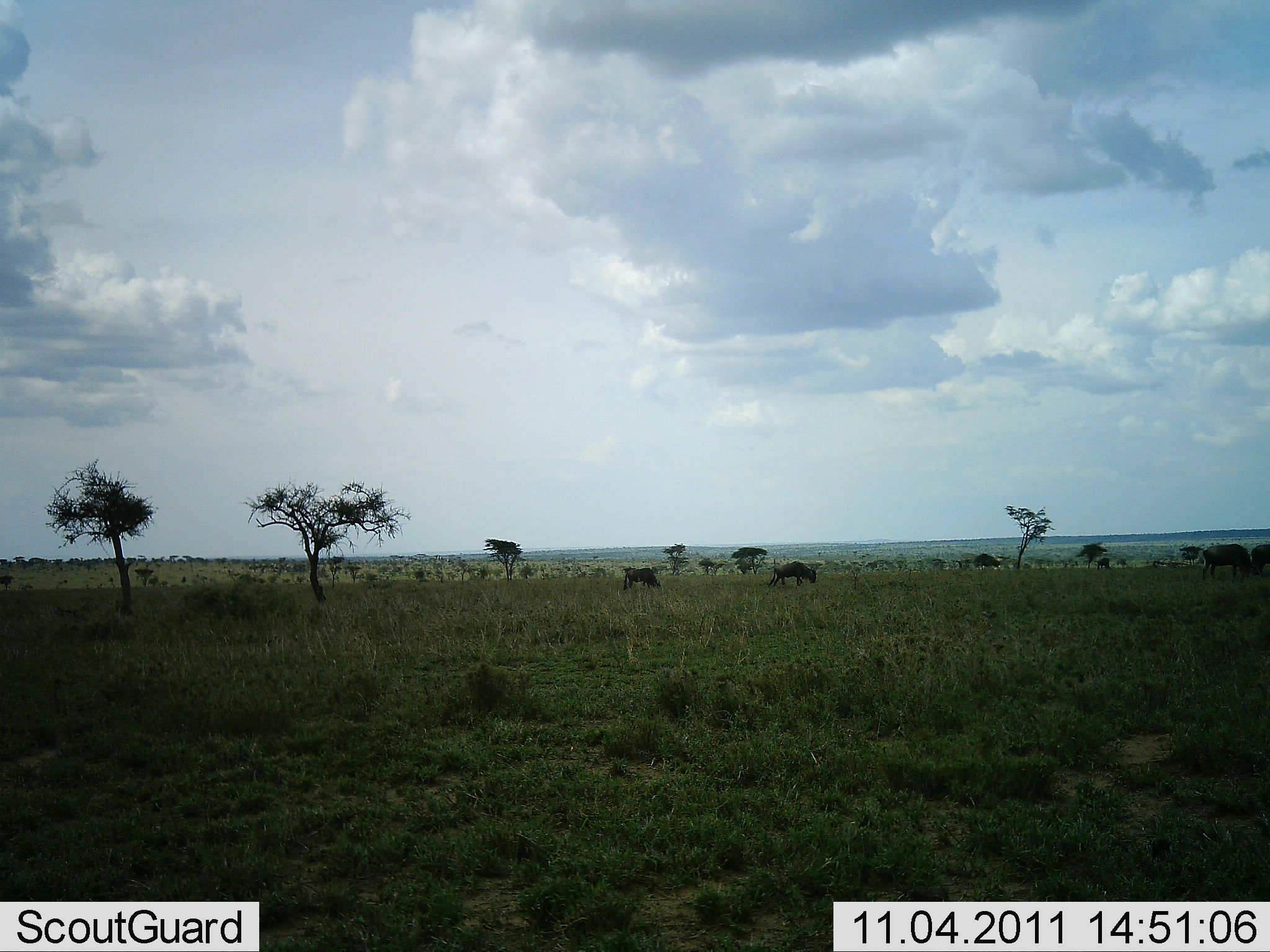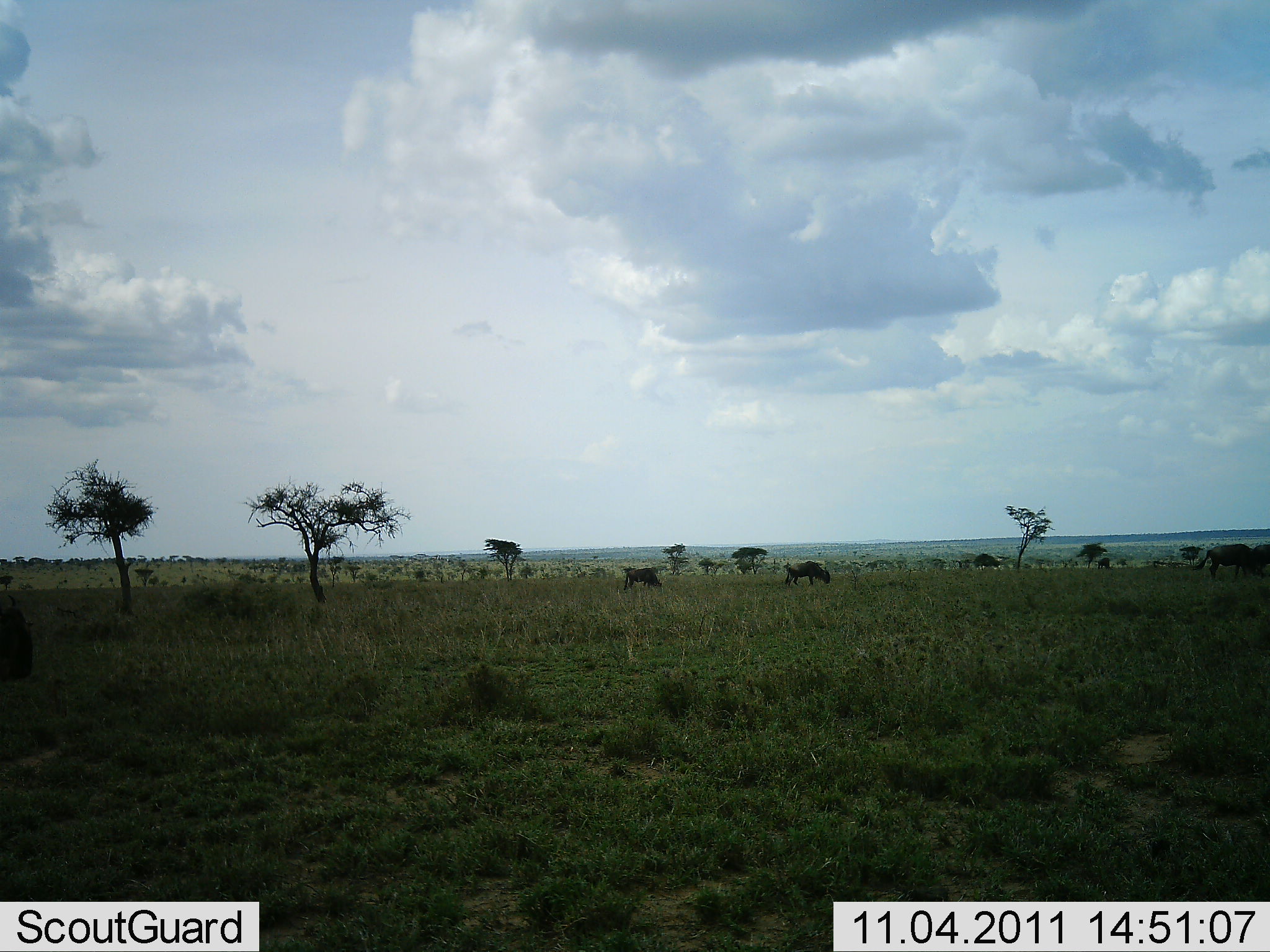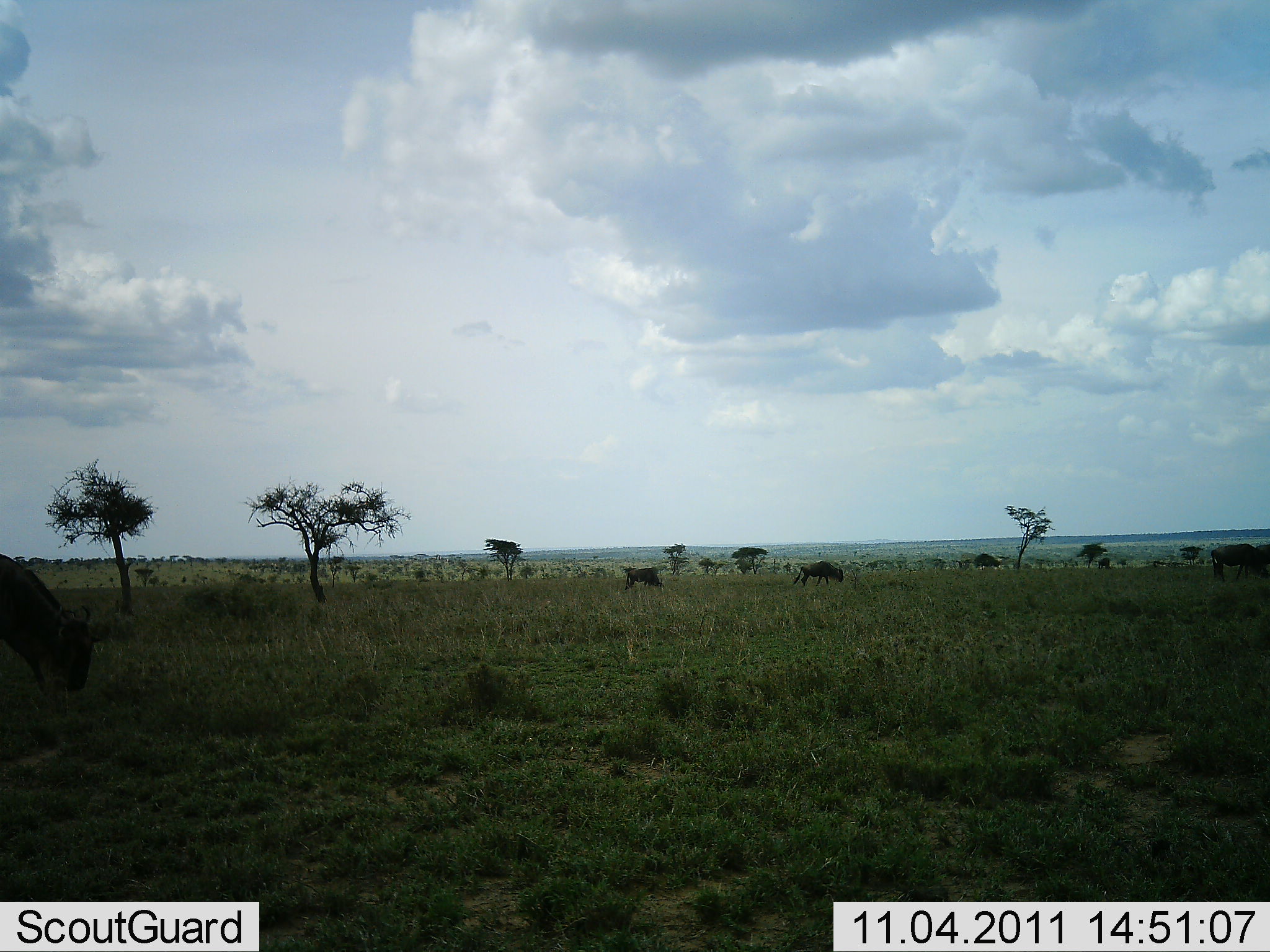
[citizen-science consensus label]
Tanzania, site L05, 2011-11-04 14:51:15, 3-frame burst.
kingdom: Animalia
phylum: Chordata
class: Mammalia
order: Artiodactyla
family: Bovidae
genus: Connochaetes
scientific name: Connochaetes taurinus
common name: blue wildebeest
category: wildebeest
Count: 4.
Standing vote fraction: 27%.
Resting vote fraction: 0%.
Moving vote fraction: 55%.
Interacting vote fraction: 0%.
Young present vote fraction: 0%.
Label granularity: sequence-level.